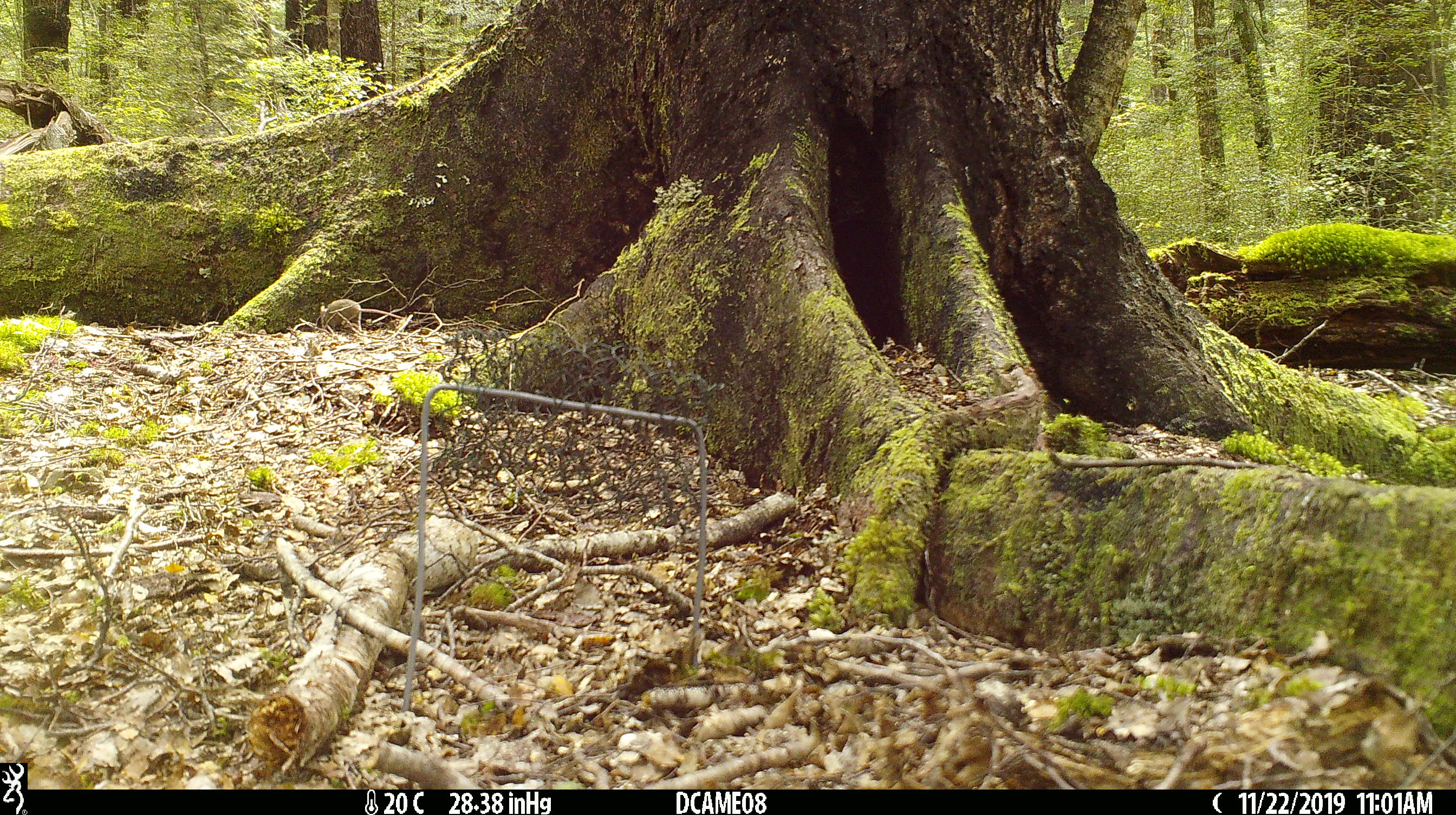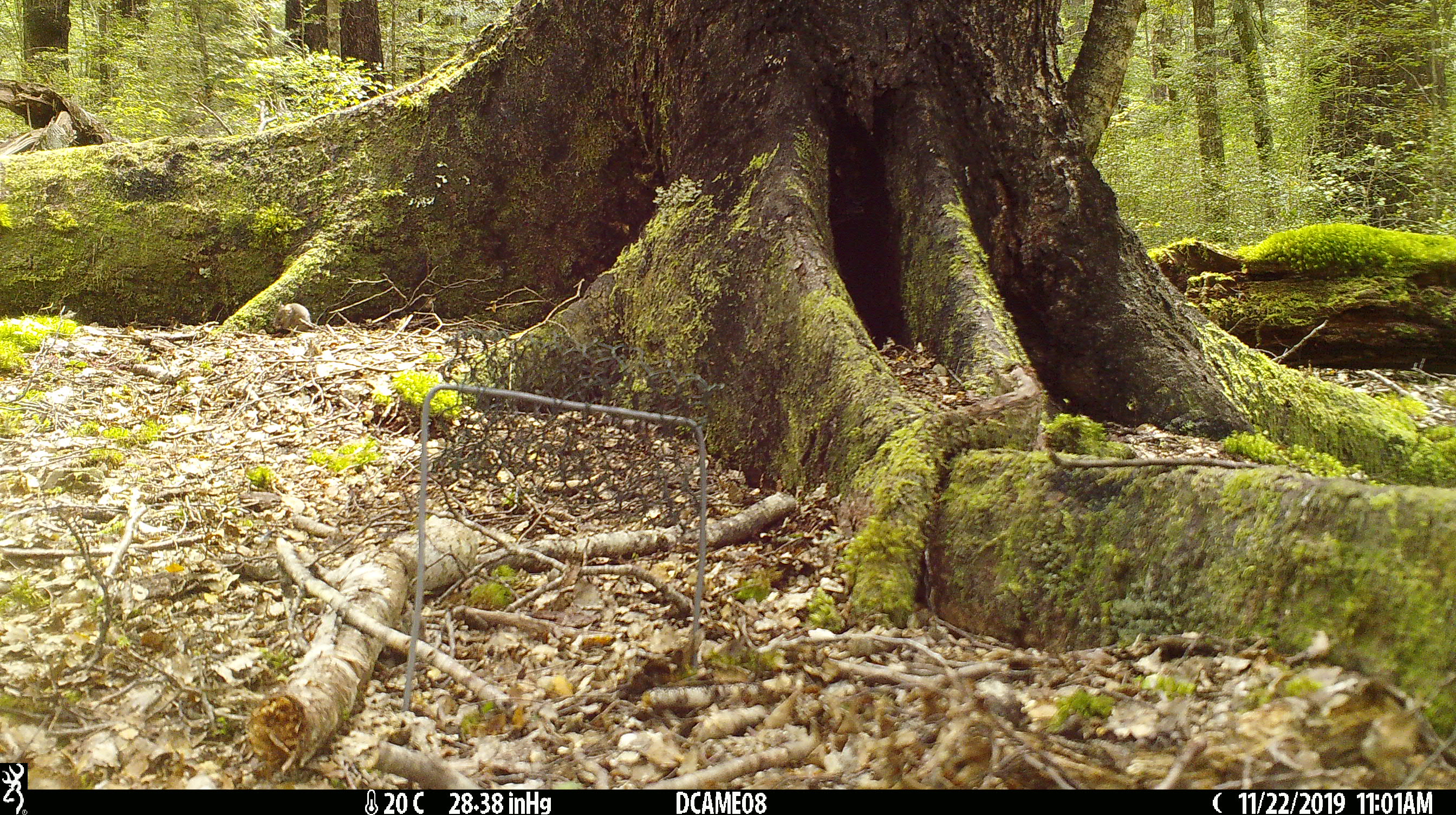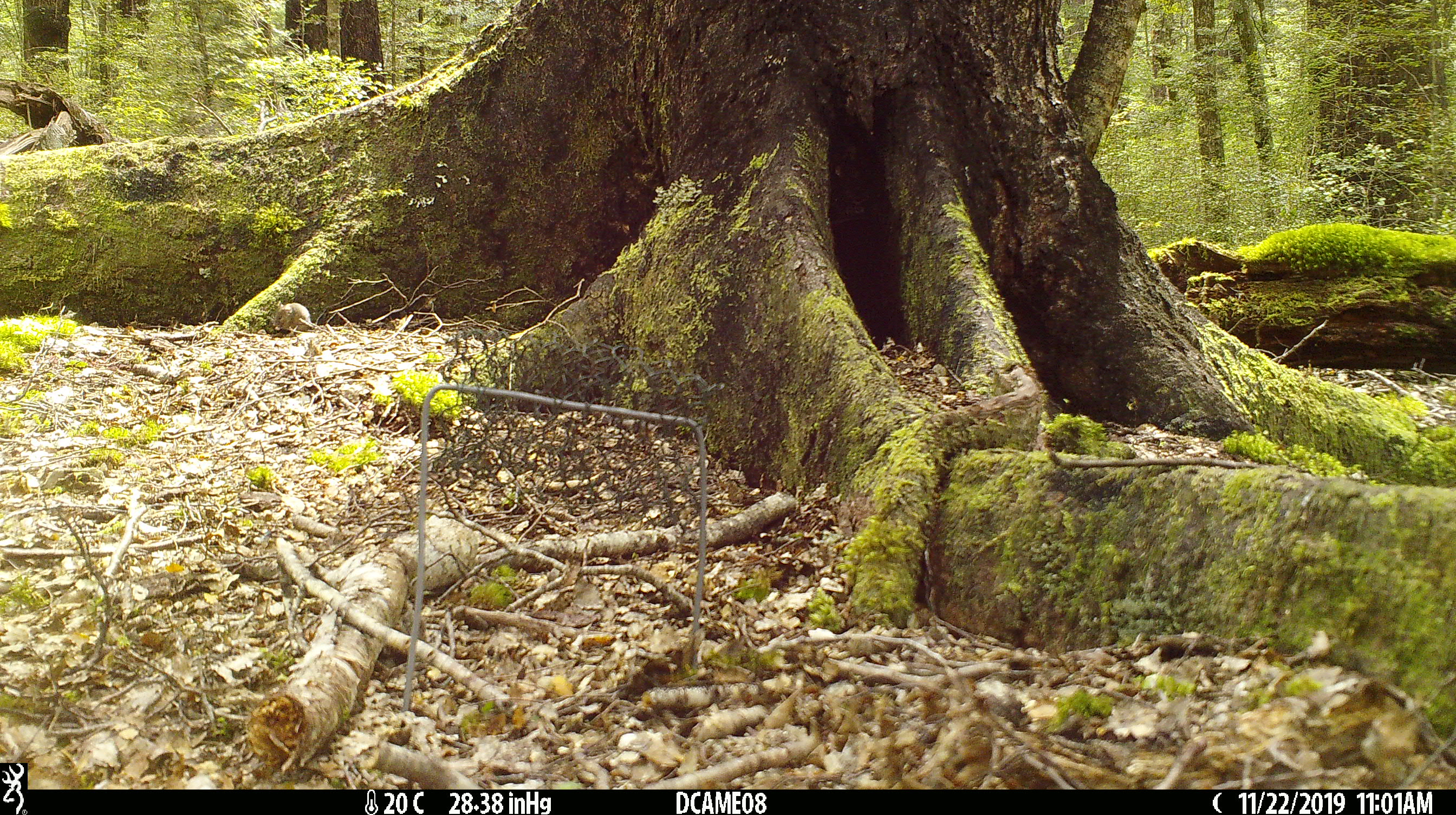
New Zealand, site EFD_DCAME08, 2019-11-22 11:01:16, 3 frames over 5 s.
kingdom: Animalia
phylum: Chordata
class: Mammalia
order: Rodentia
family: Muridae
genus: Mus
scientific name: Mus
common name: mouse